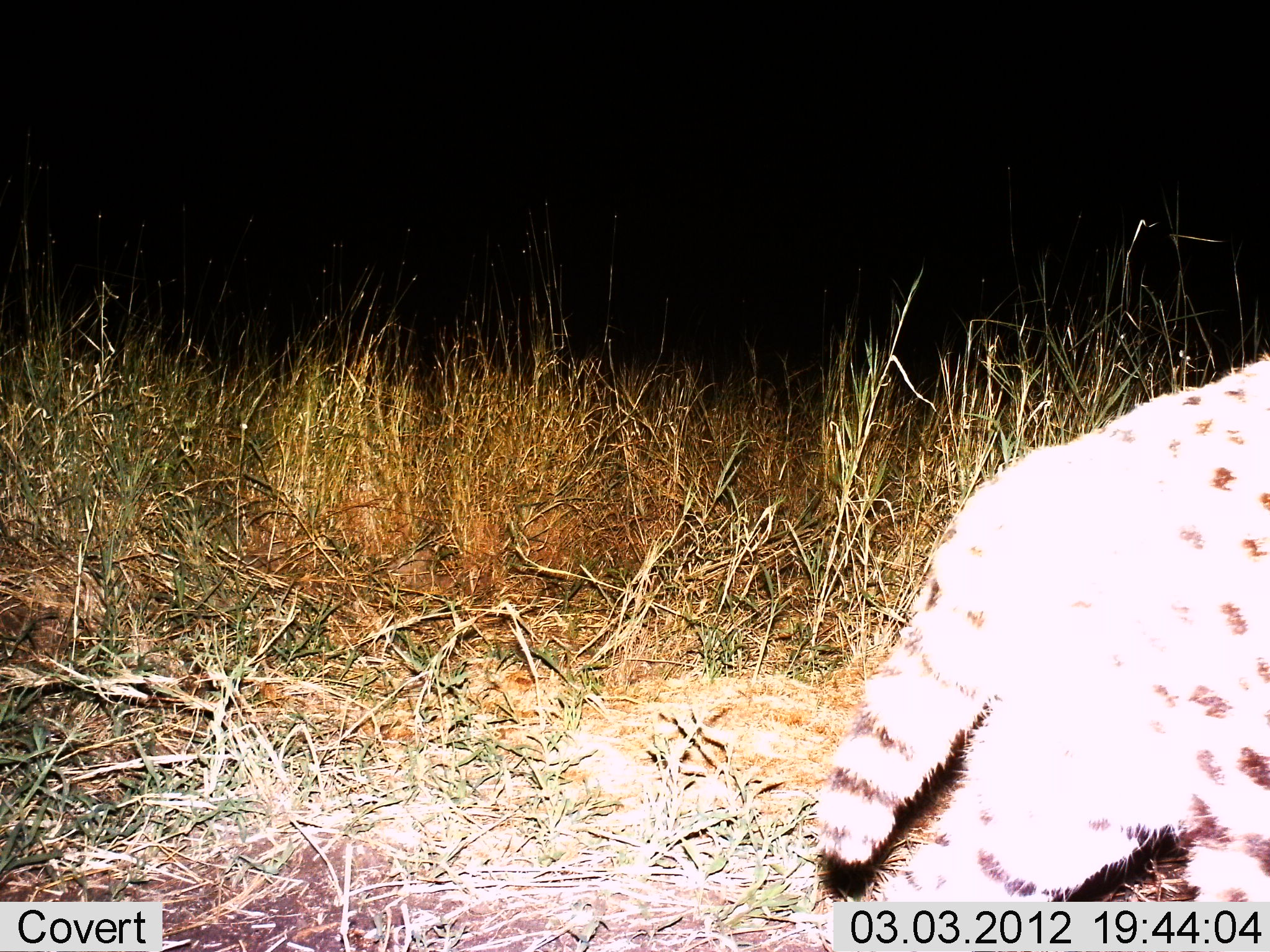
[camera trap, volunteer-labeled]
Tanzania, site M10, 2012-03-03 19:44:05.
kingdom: Animalia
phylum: Chordata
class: Mammalia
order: Carnivora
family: Felidae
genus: Leptailurus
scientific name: Leptailurus serval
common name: serval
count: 1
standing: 13%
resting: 0%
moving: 87%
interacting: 0%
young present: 0%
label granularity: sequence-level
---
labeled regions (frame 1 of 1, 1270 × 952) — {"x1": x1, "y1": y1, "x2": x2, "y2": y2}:
animal: {"x1": 823, "y1": 357, "x2": 1270, "y2": 952}